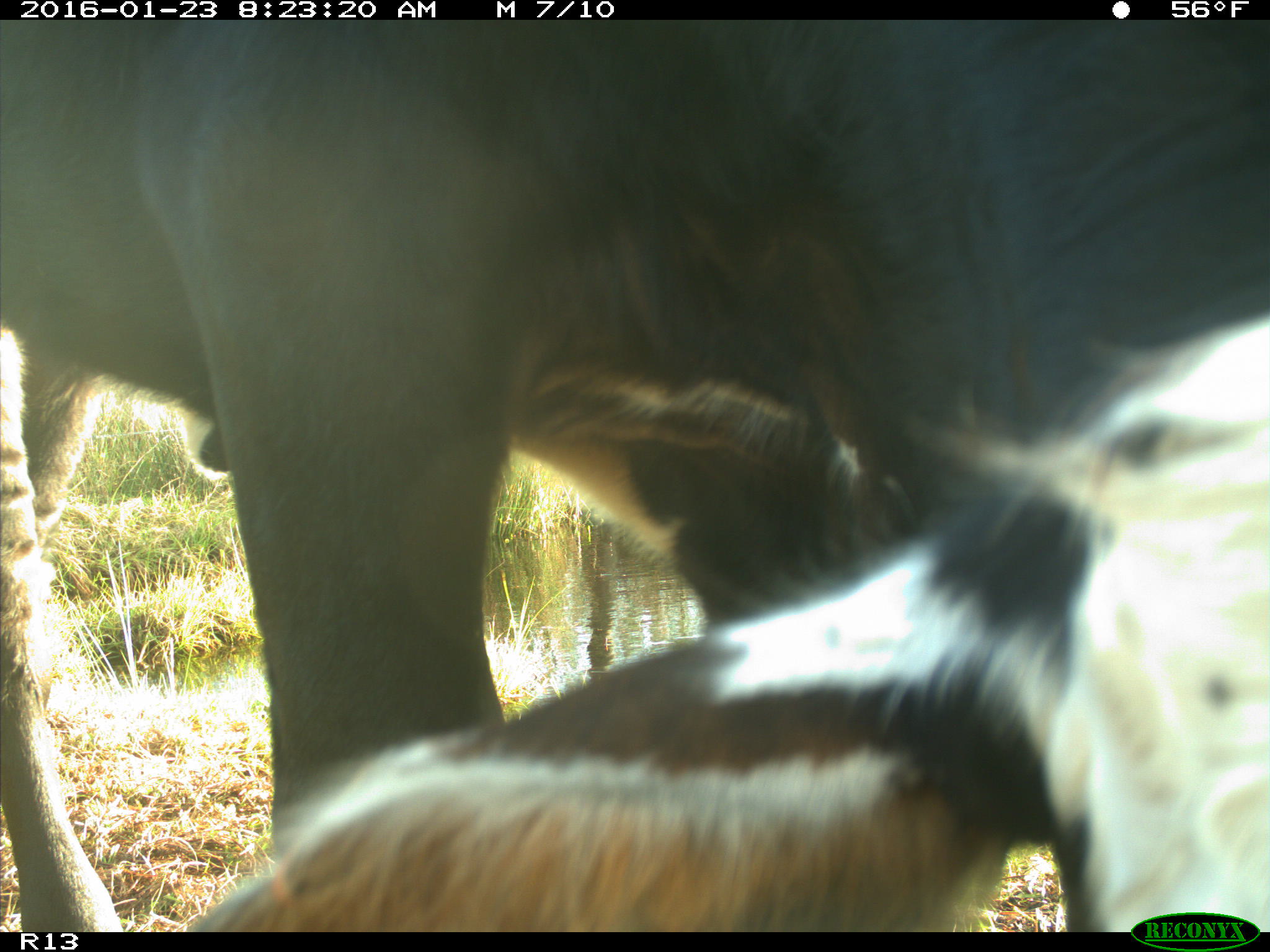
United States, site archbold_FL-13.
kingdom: Animalia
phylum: Chordata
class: Mammalia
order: Artiodactyla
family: Bovidae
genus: Bos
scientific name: Bos taurus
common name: domestic cow